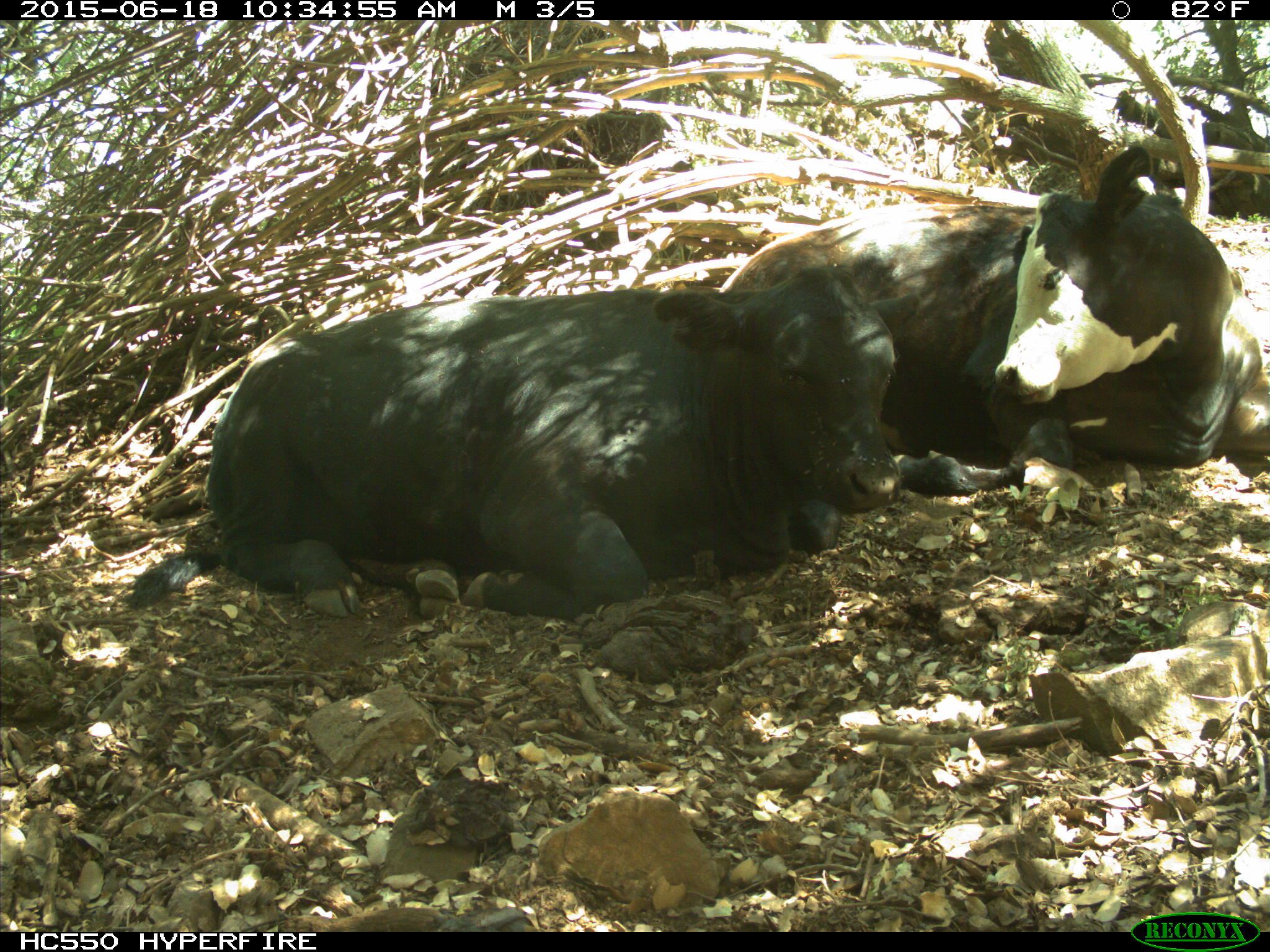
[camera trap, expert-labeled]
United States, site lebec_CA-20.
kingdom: Animalia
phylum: Chordata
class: Mammalia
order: Artiodactyla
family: Bovidae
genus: Bos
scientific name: Bos taurus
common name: domestic cow